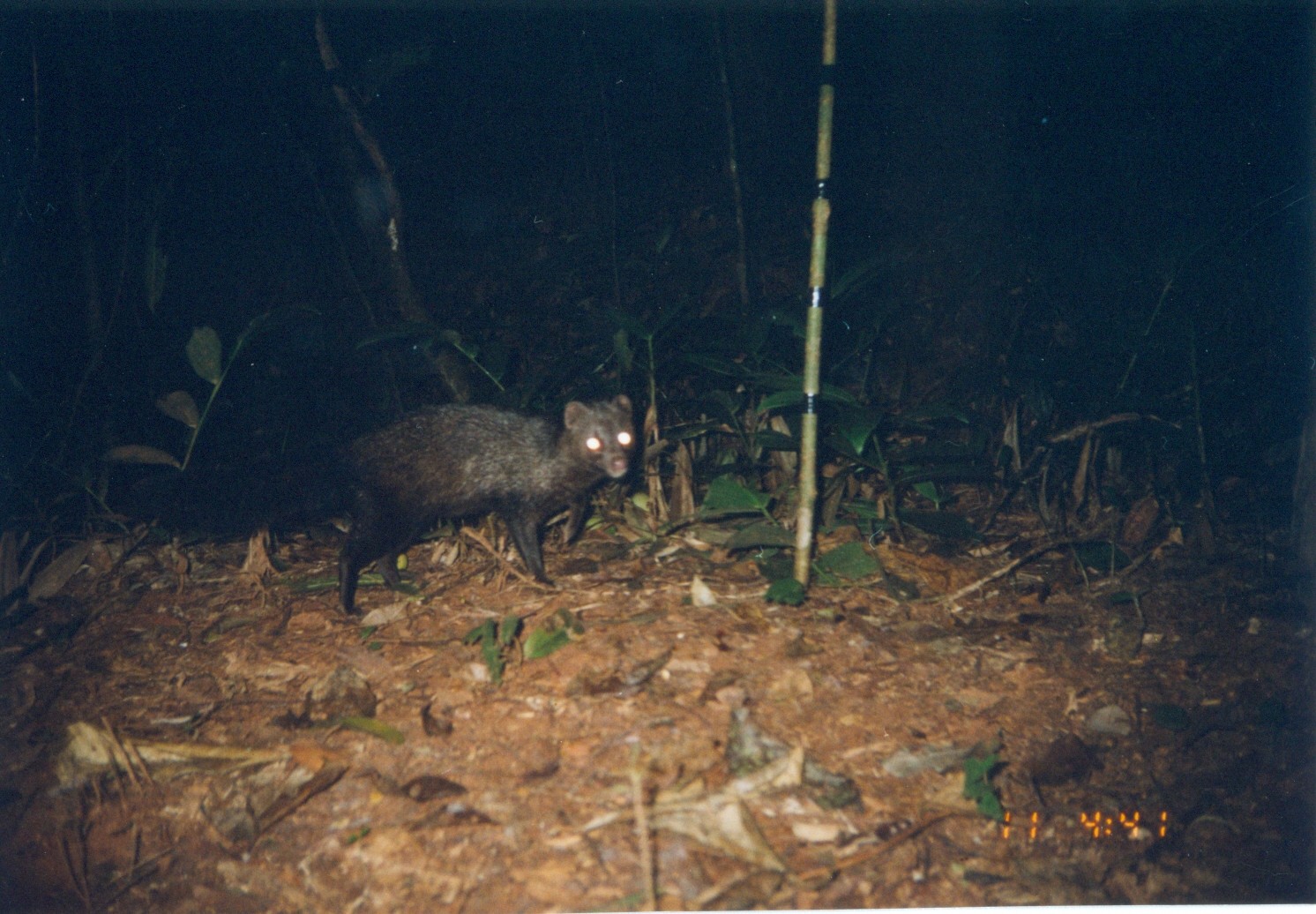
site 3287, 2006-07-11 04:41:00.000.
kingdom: Animalia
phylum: Chordata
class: Mammalia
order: Carnivora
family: Herpestidae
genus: Bdeogale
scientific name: Bdeogale crassicauda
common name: bushy-tailed mongoose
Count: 1.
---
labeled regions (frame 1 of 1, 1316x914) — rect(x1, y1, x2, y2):
bdeogale crassicauda: rect(129, 389, 637, 613)